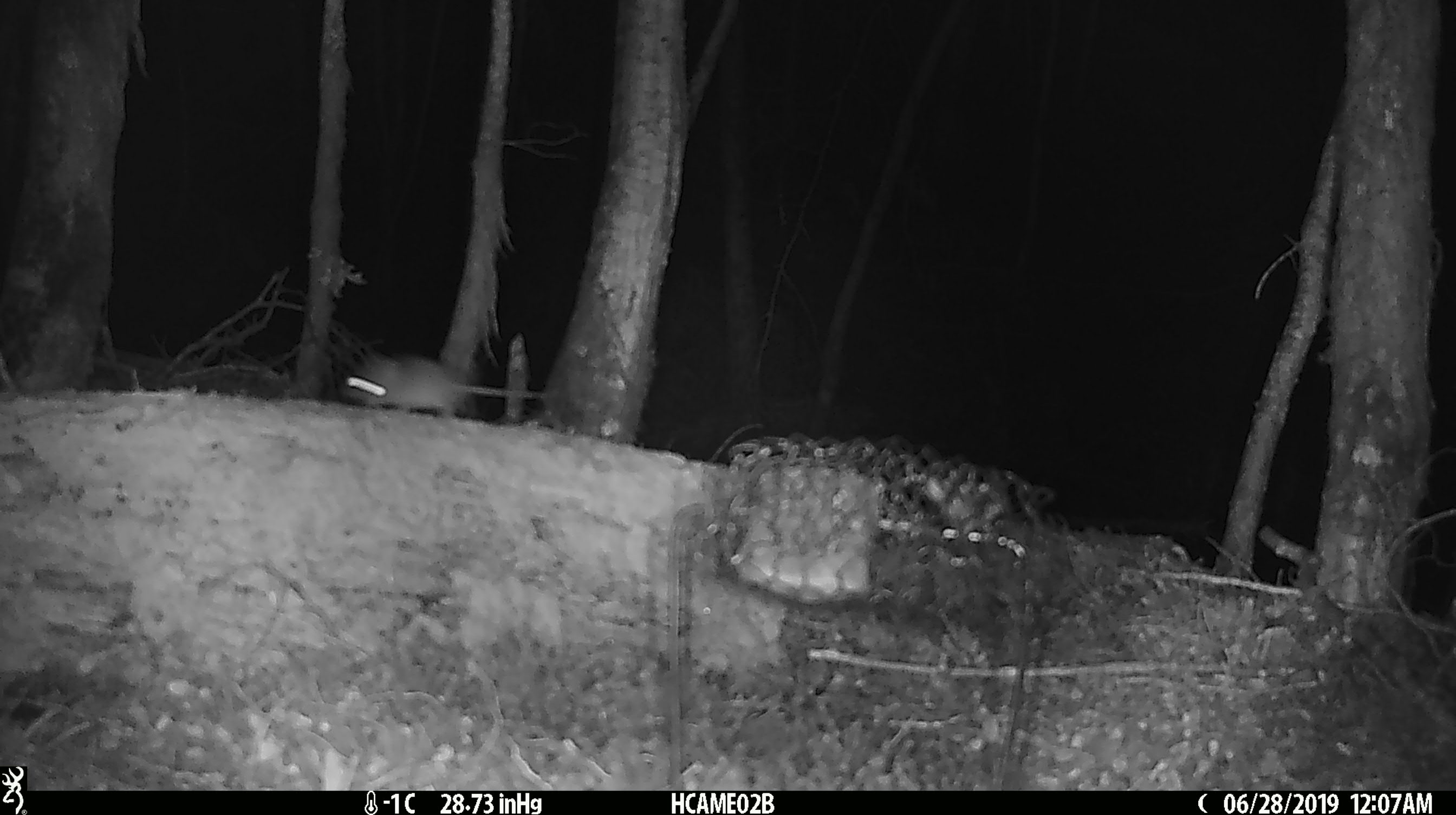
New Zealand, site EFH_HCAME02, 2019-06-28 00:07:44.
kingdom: Animalia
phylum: Chordata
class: Mammalia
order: Rodentia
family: Muridae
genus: Mus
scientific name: Mus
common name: mouse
Mouse (Mus).